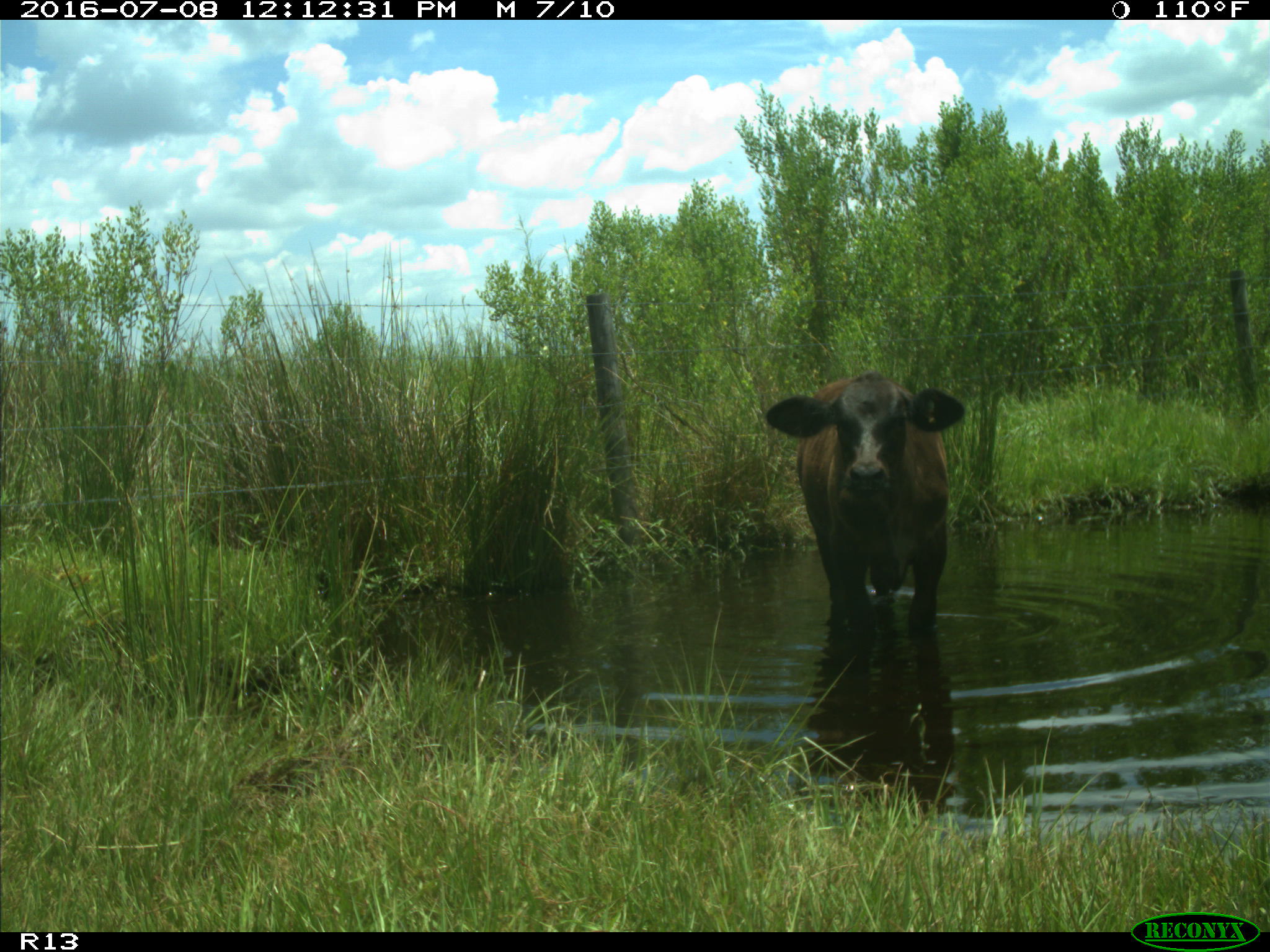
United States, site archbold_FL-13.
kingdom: Animalia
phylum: Chordata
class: Mammalia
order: Artiodactyla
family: Bovidae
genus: Bos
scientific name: Bos taurus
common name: domestic cow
Bos taurus (domestic cow).